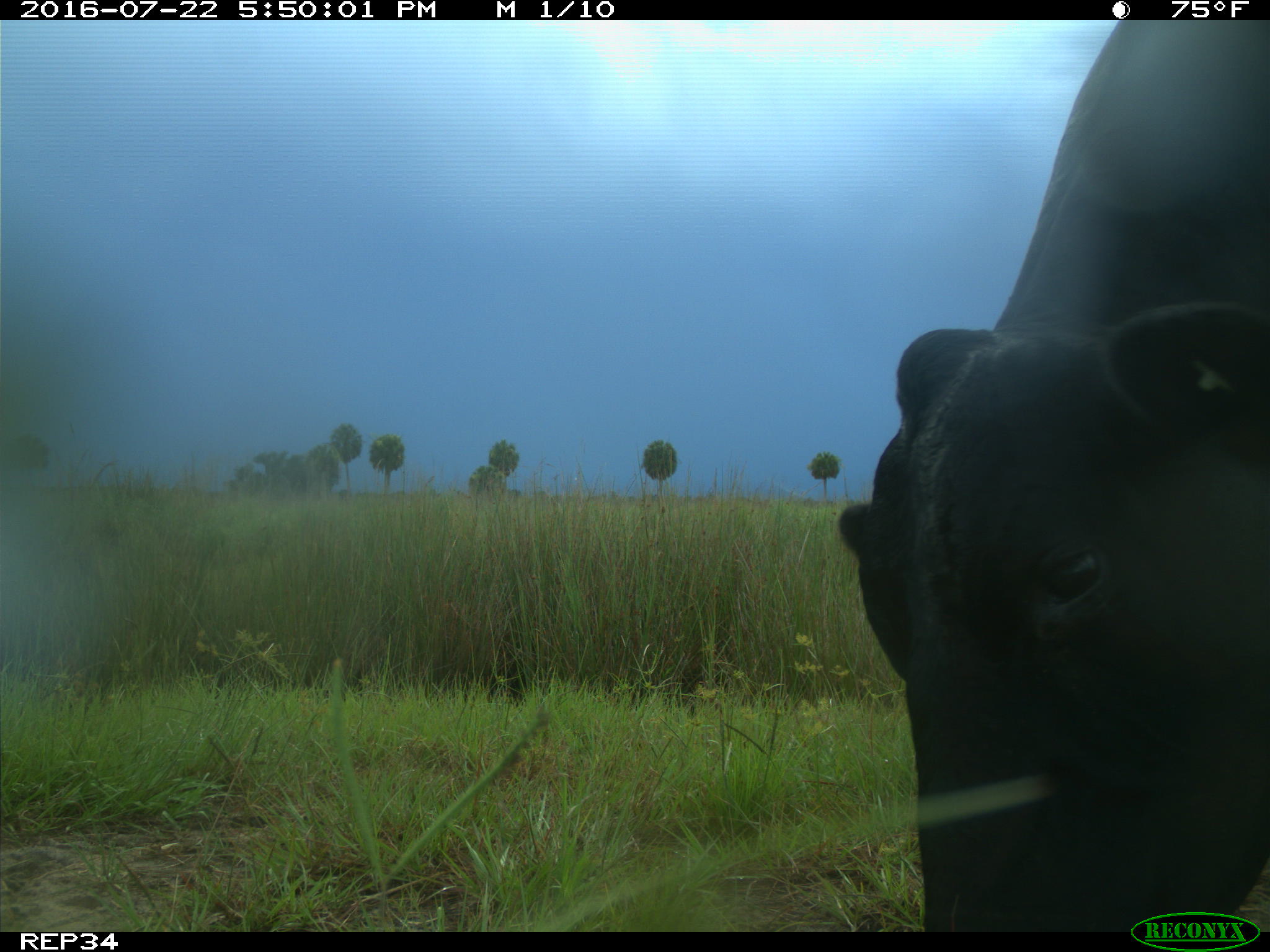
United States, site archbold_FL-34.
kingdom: Animalia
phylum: Chordata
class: Mammalia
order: Artiodactyla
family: Bovidae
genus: Bos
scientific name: Bos taurus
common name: domestic cow